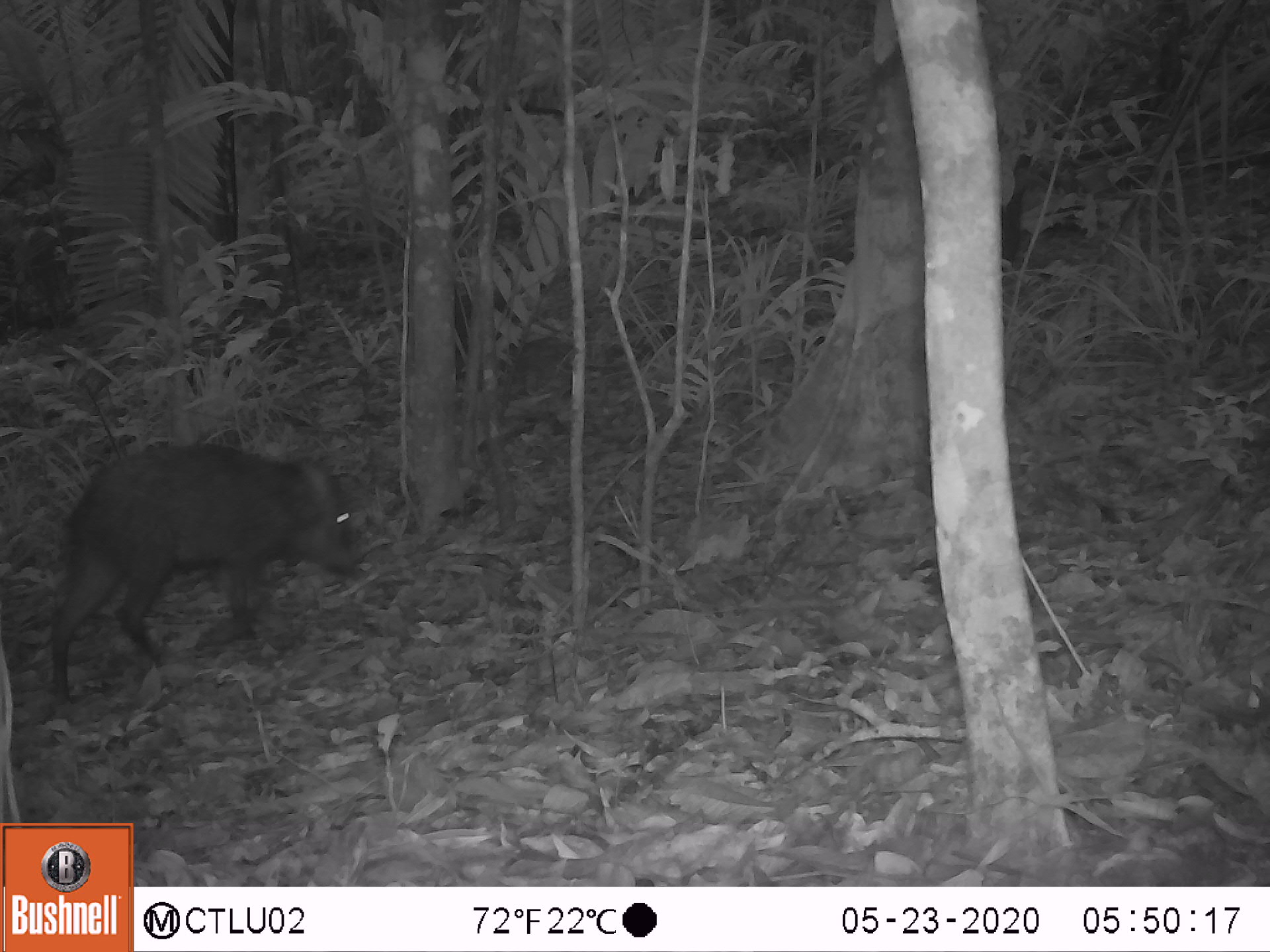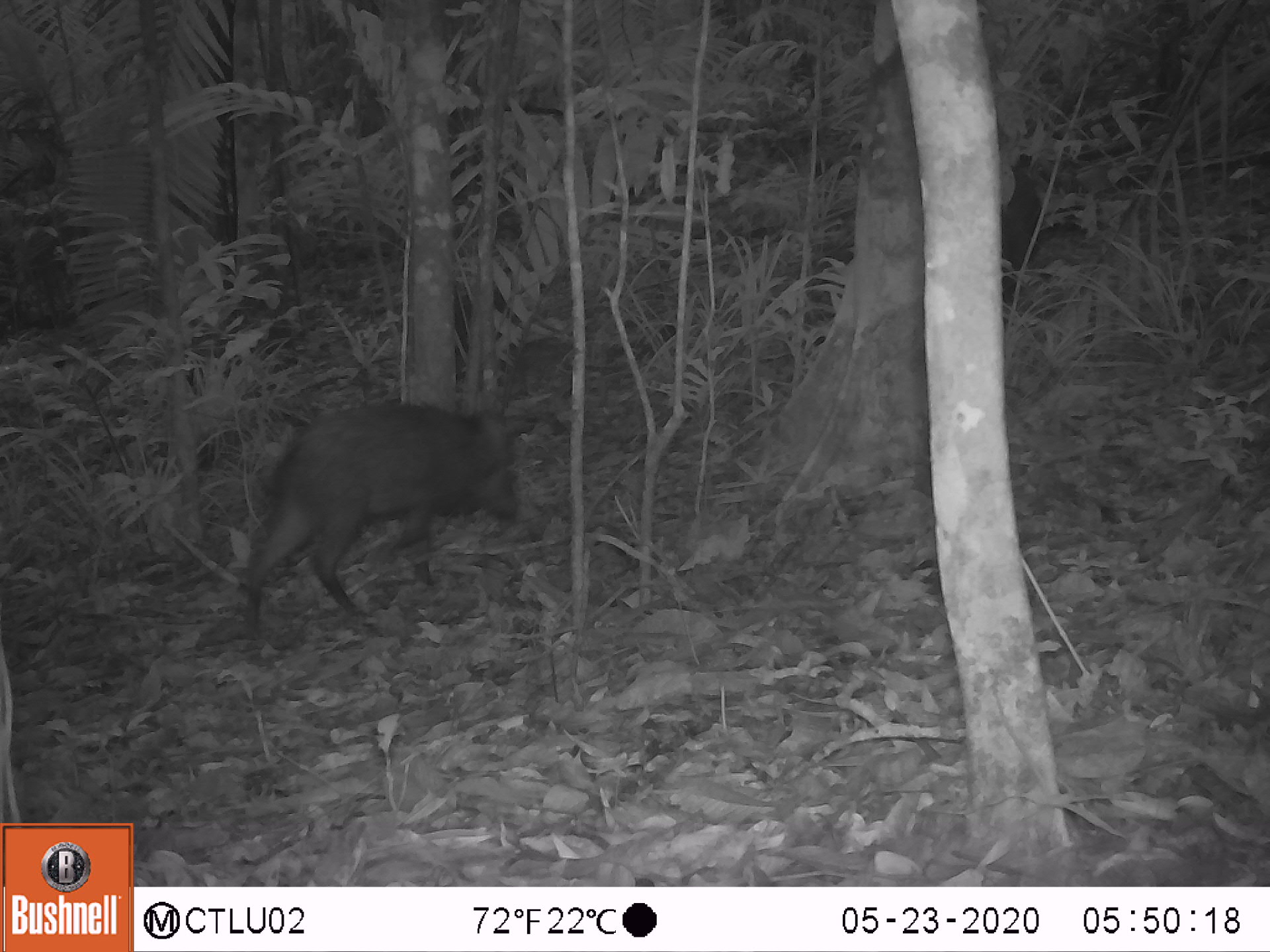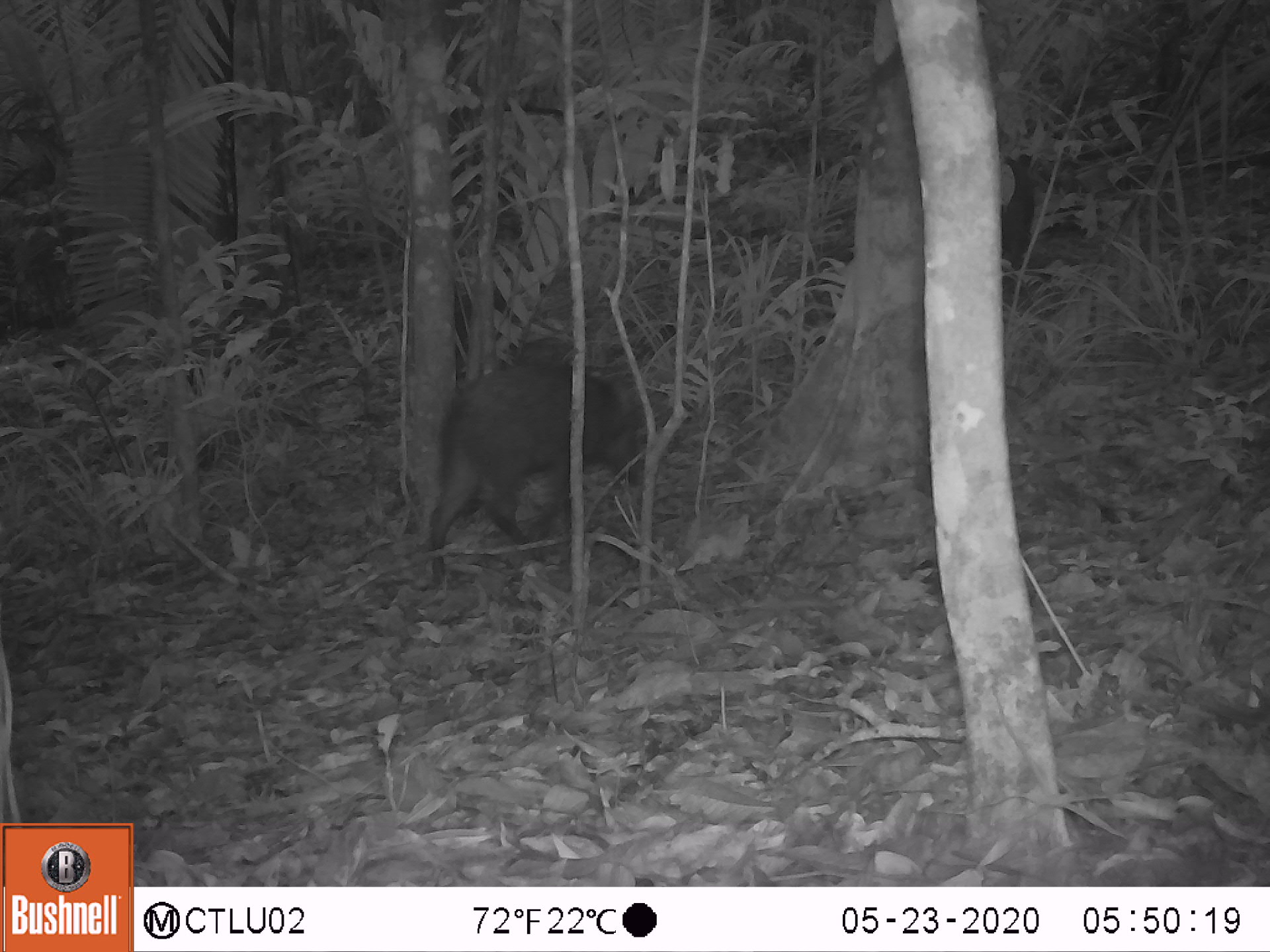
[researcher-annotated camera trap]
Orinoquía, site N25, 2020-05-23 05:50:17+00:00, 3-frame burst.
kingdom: Animalia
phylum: Chordata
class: Mammalia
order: Artiodactyla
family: Tayassuidae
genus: Pecari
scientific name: Pecari tajacu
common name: collared peccary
Collared peccary (Pecari tajacu).